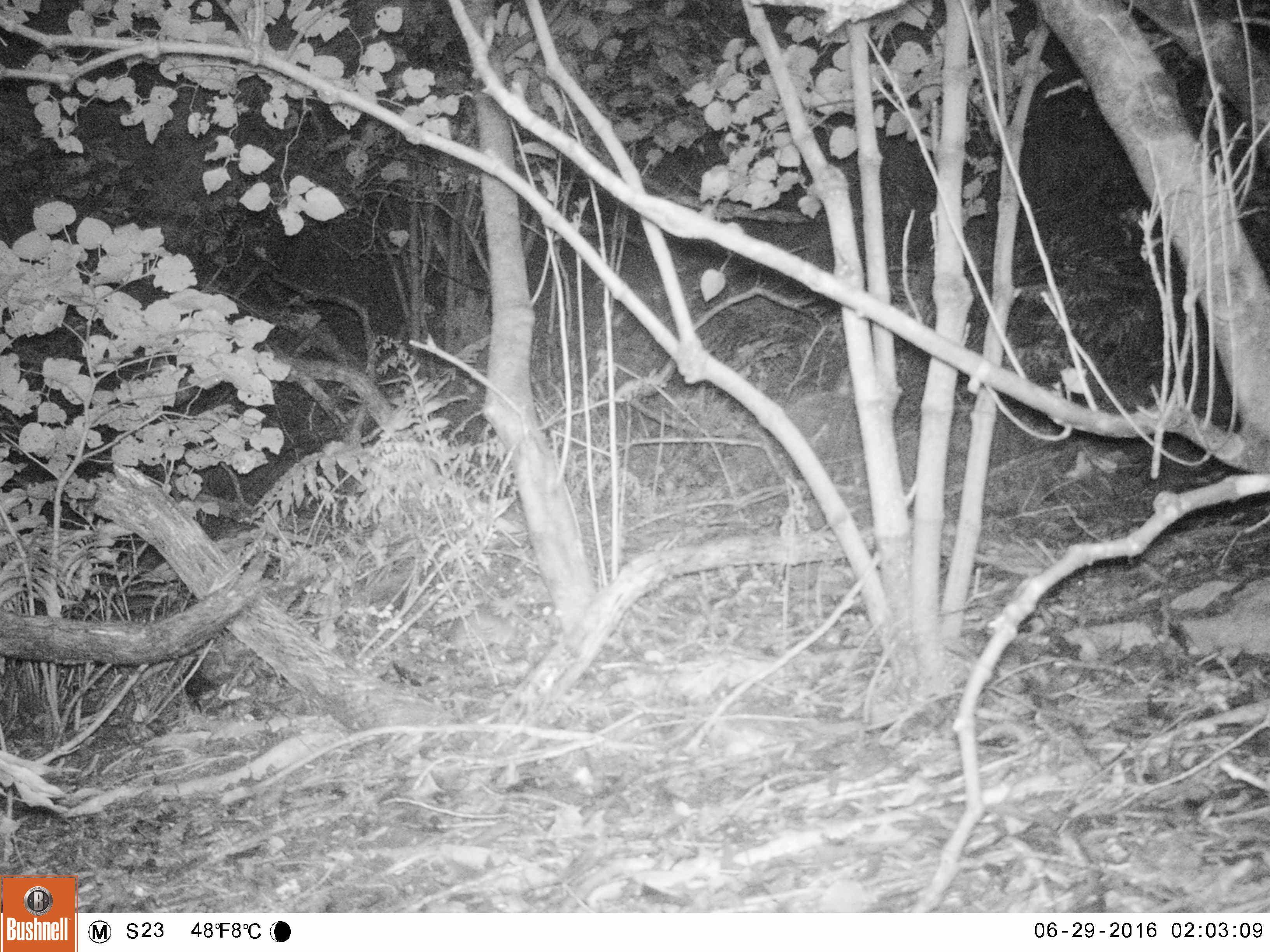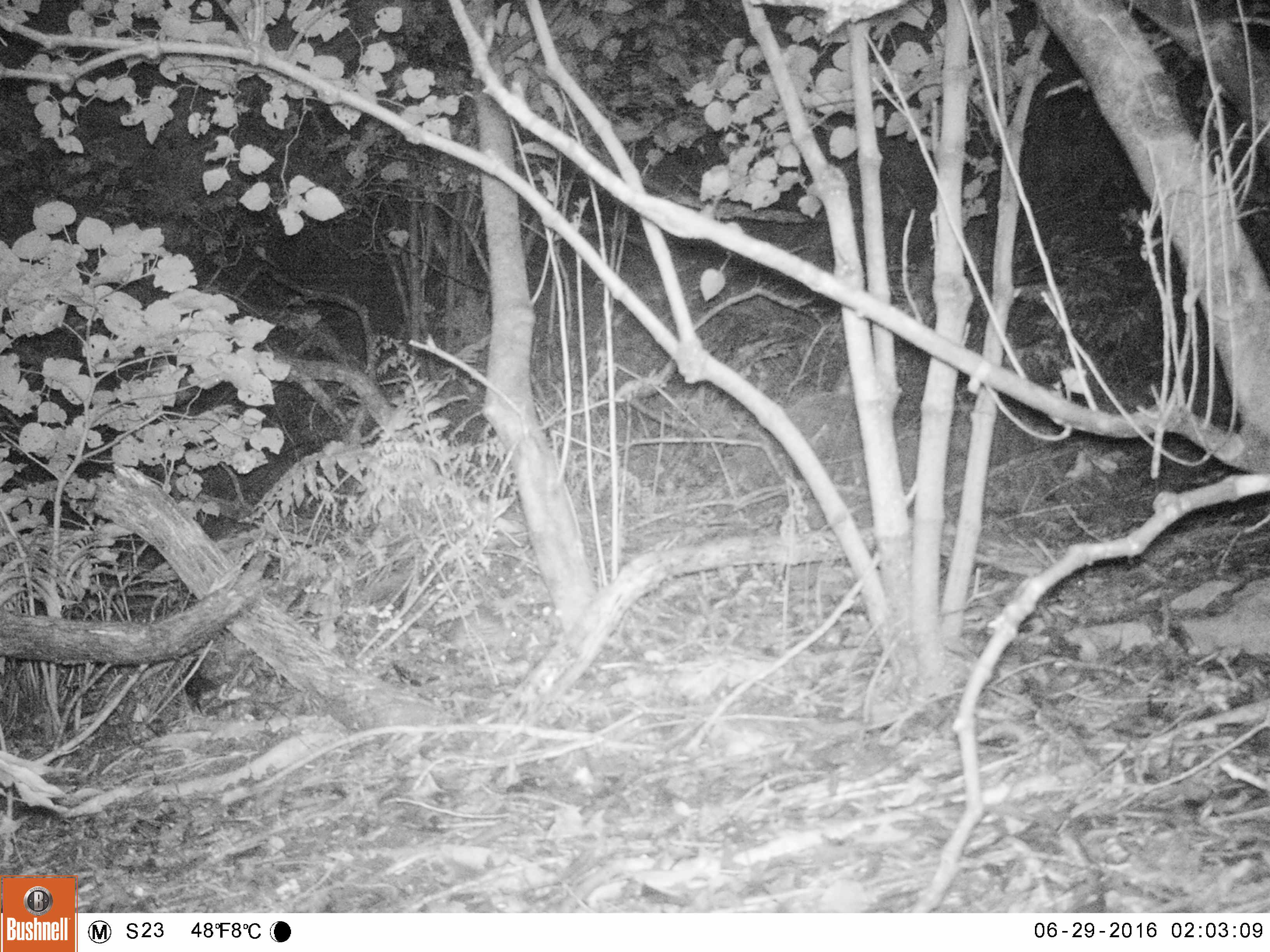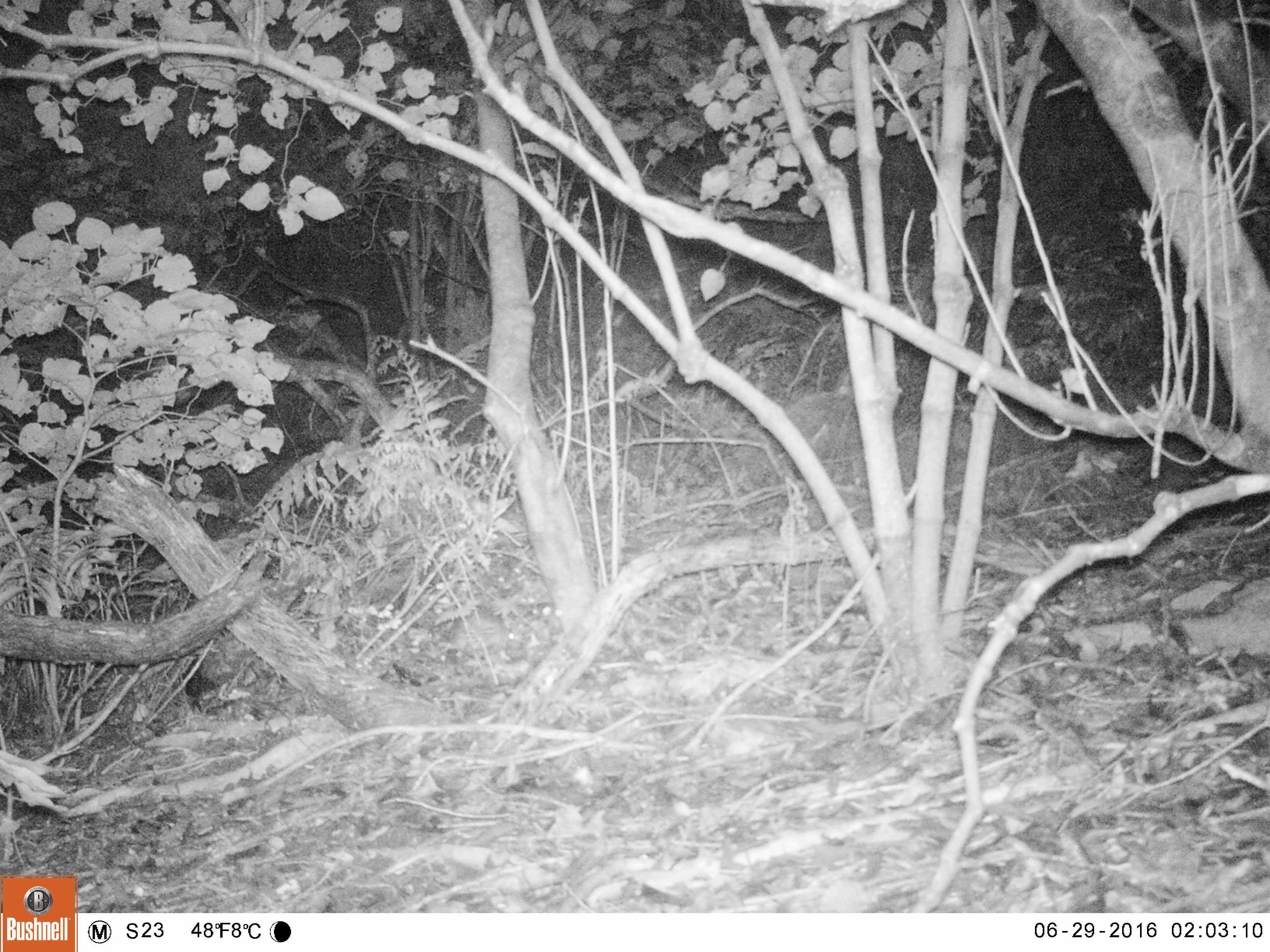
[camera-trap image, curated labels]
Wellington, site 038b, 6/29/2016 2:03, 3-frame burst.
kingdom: Animalia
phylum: Chordata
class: Mammalia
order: Rodentia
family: Muridae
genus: Rattus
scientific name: Rattus rattus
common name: ship rat